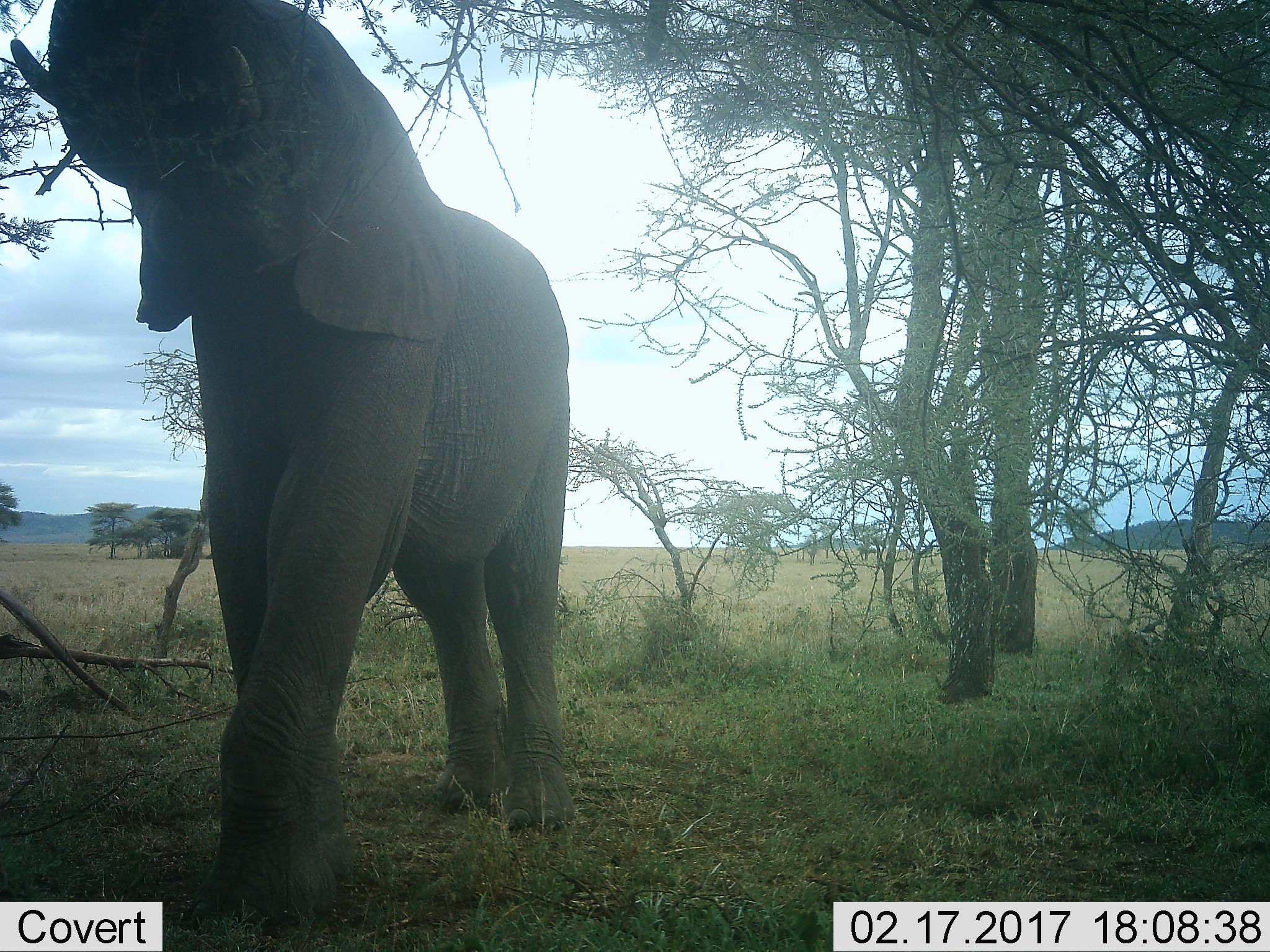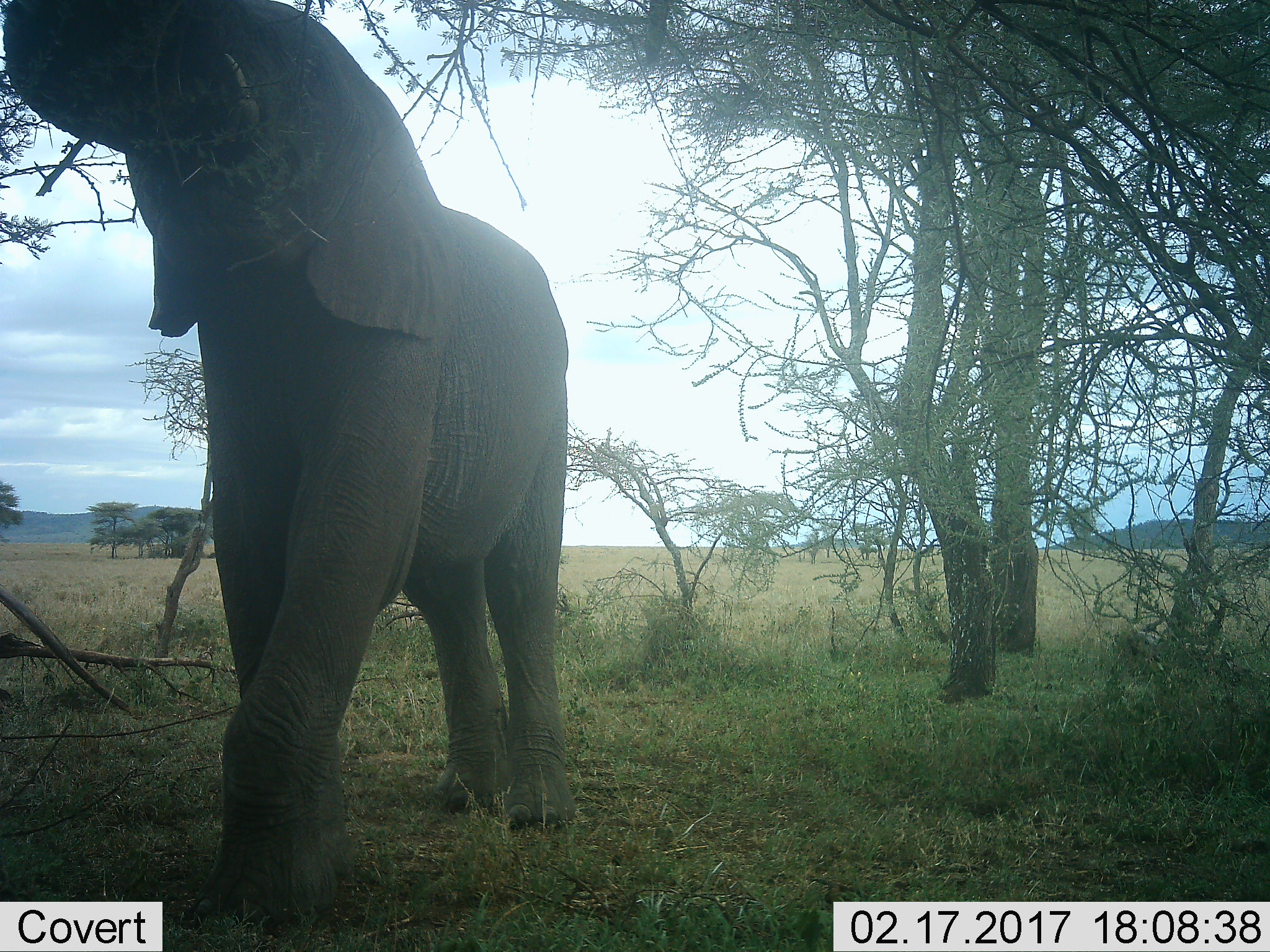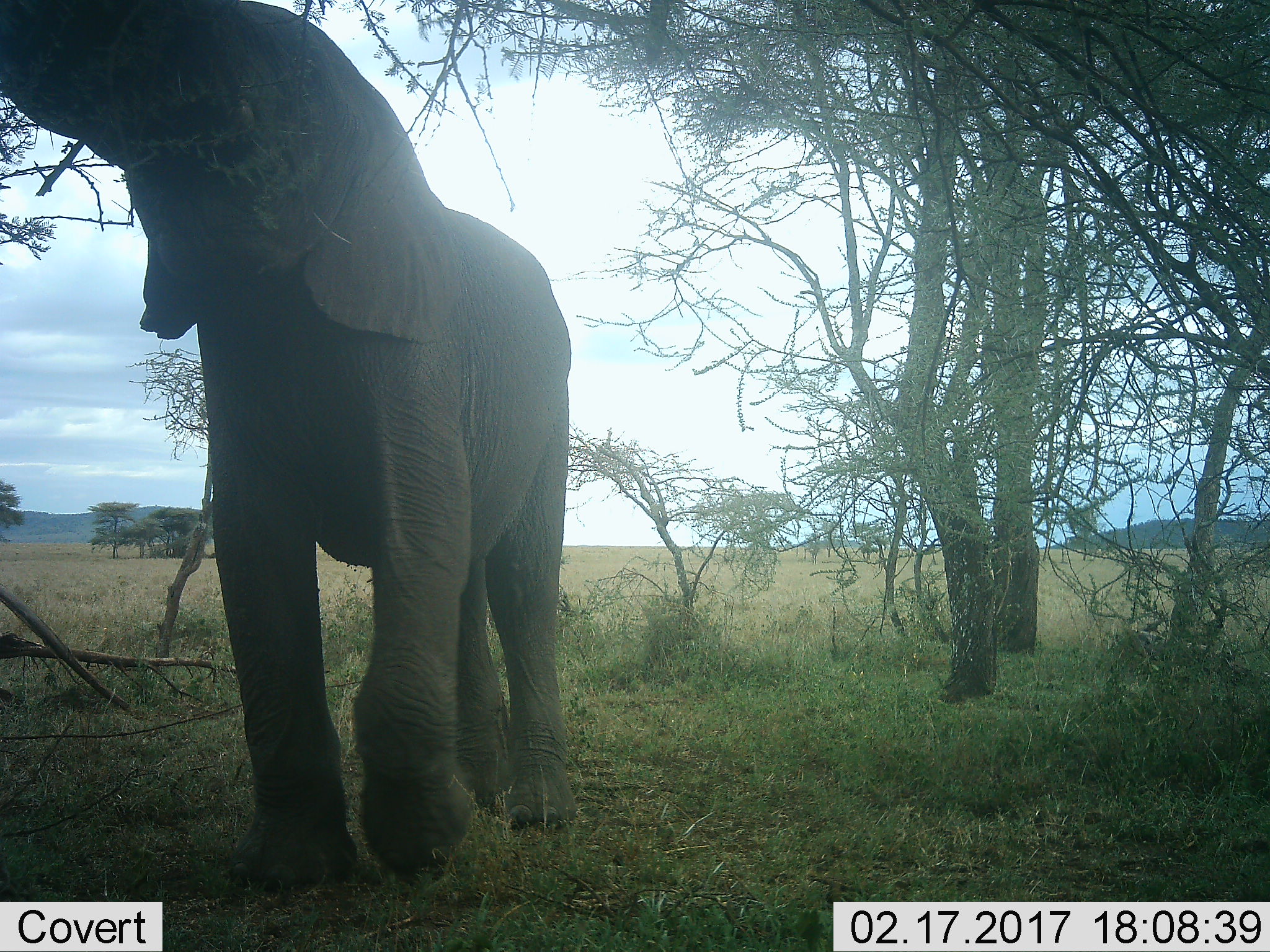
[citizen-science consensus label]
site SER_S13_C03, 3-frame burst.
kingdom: Animalia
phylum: Chordata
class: Mammalia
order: Proboscidea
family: Elephantidae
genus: Loxodonta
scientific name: Loxodonta africana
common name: african bush elephant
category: elephant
Elephant (african bush elephant) (Loxodonta africana), count 1. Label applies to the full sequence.